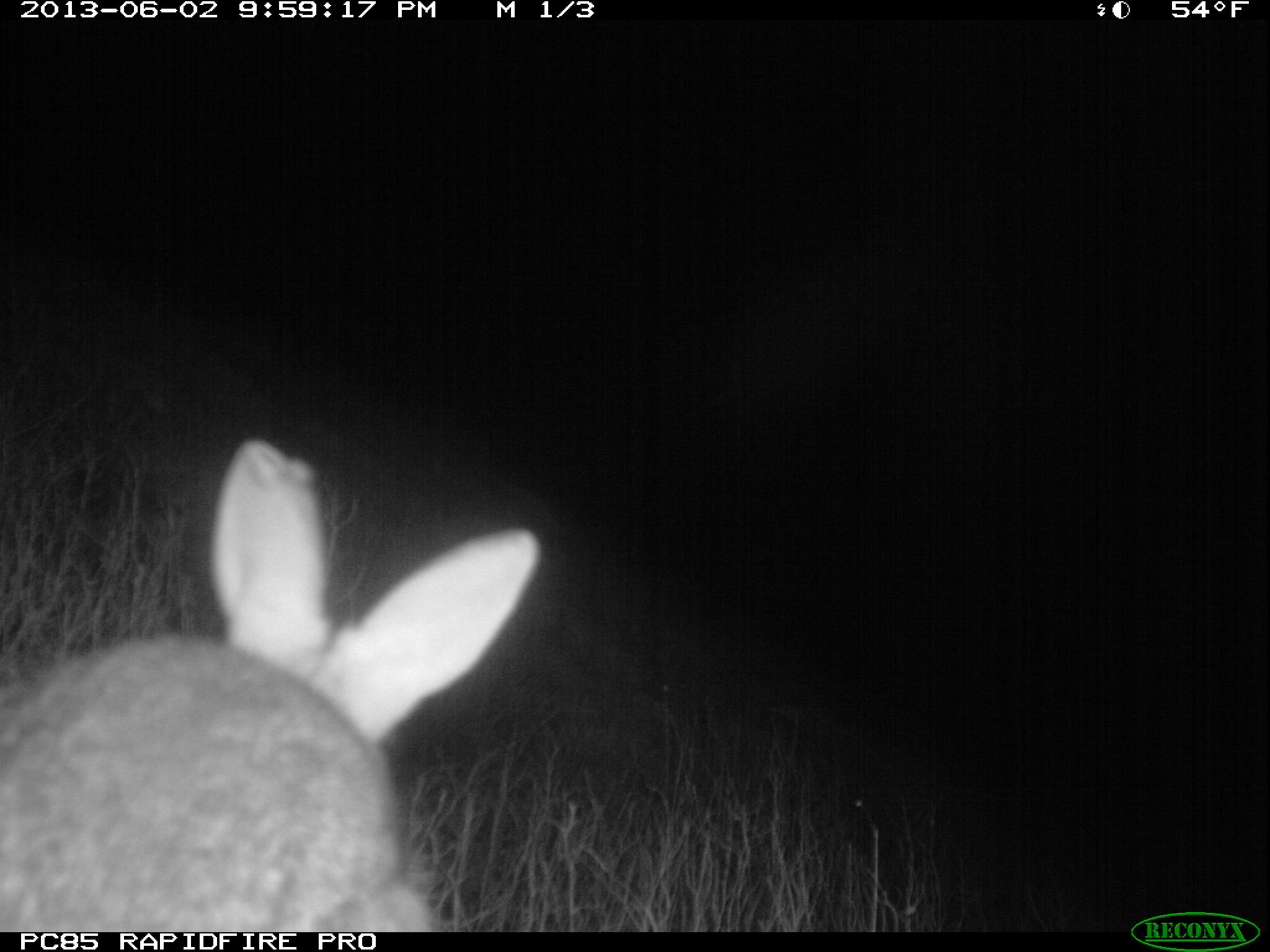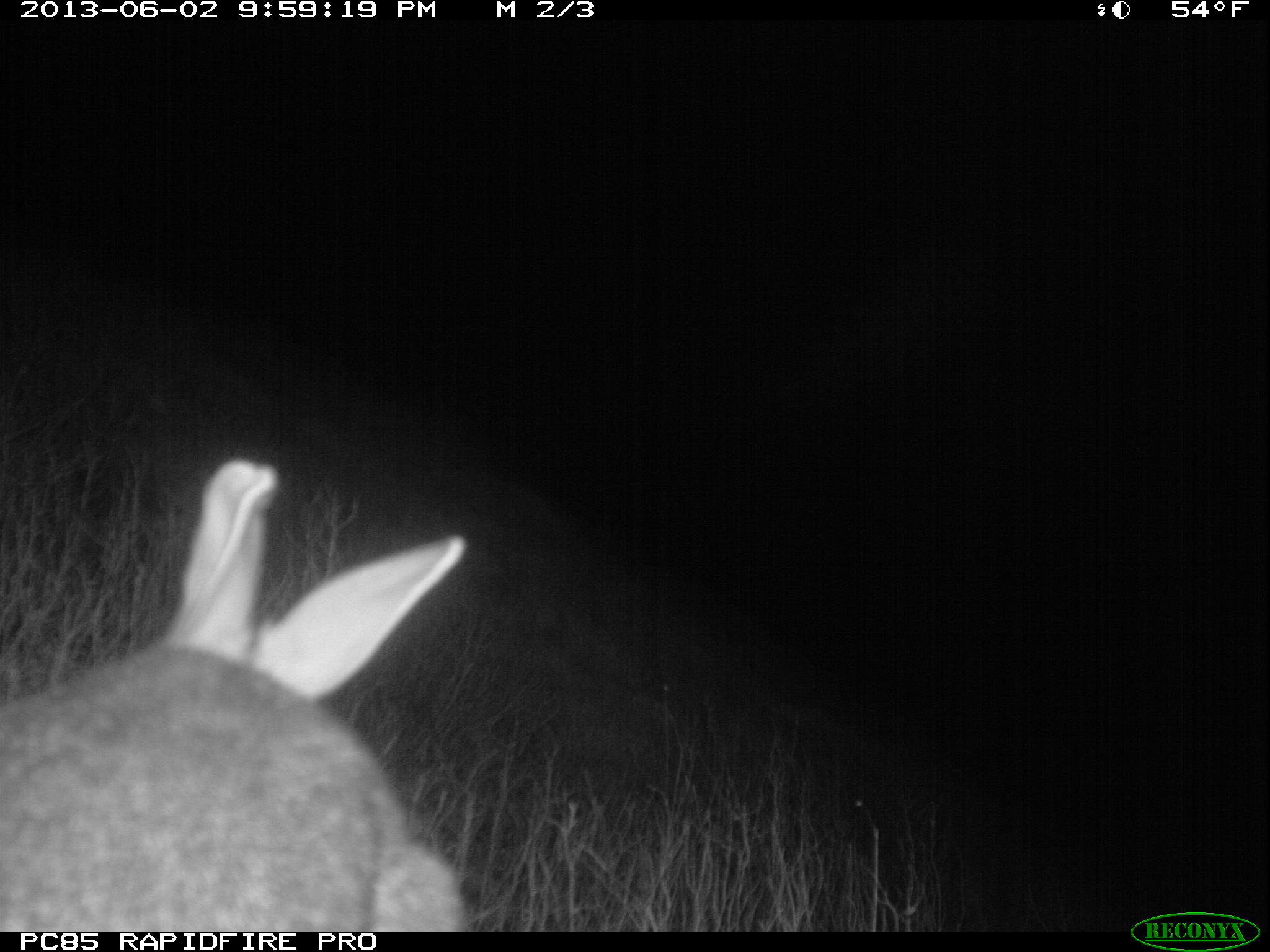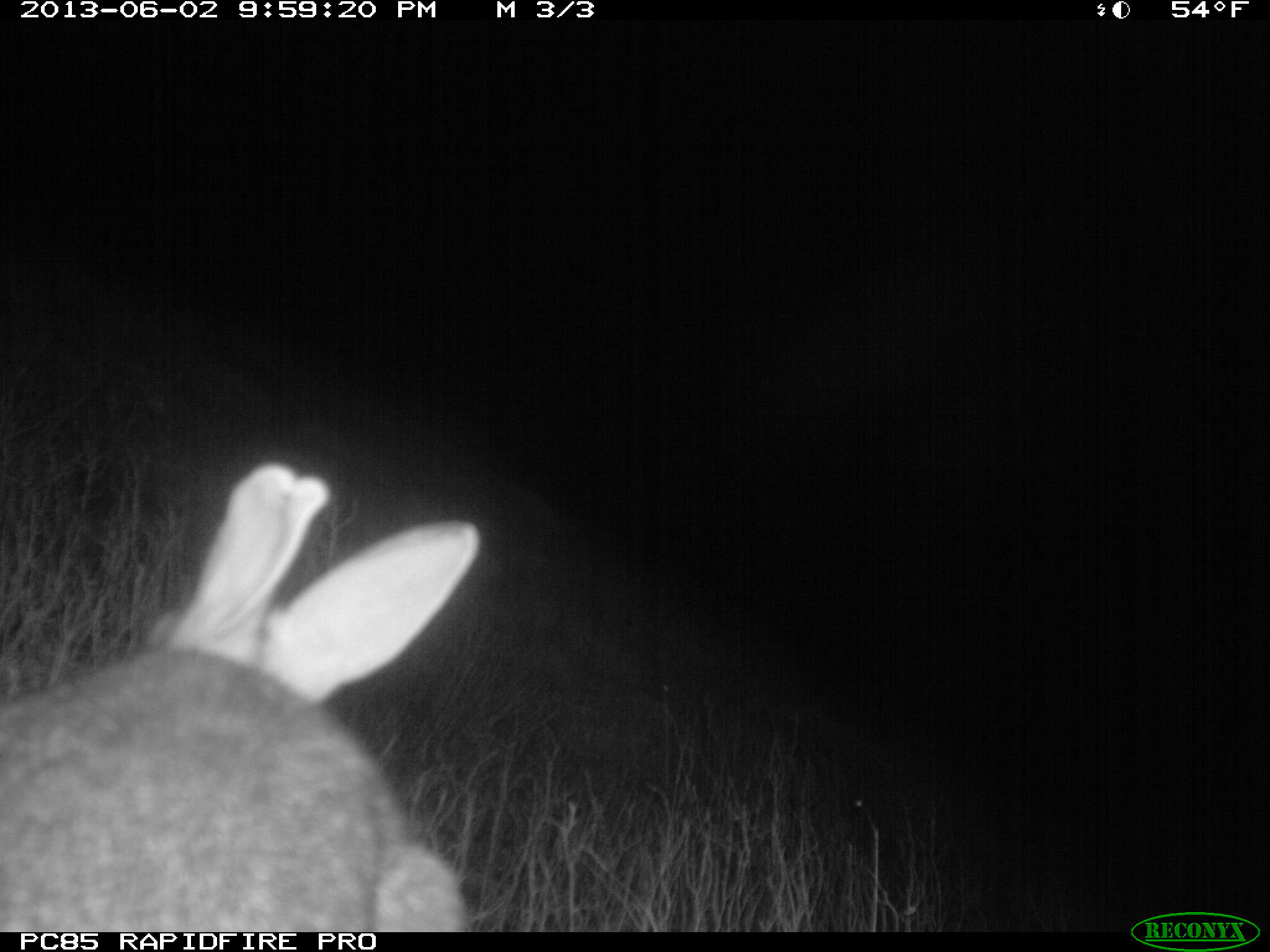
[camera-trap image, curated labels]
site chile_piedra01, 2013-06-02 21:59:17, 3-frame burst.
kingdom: Animalia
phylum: Chordata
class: Mammalia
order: Lagomorpha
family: Leporidae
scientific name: Leporidae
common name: rabbits and hares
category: rabbit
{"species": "rabbit (rabbits and hares) (Leporidae)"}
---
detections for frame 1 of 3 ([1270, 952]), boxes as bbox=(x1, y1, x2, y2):
rabbit: bbox=(0, 441, 535, 927)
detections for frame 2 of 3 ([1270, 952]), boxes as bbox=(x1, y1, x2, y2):
rabbit: bbox=(0, 454, 484, 930)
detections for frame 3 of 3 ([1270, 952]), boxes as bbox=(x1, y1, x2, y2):
rabbit: bbox=(0, 463, 488, 932)